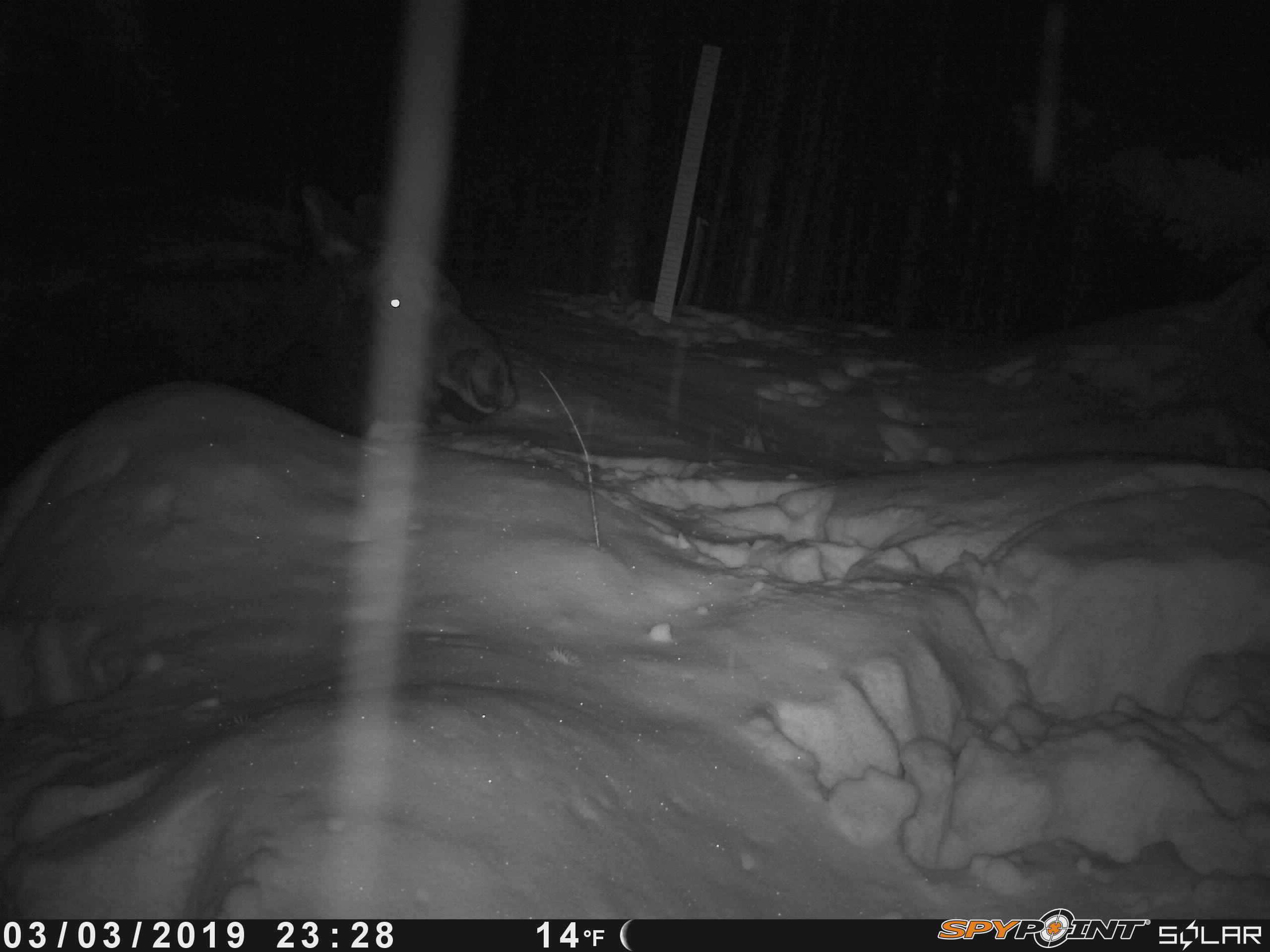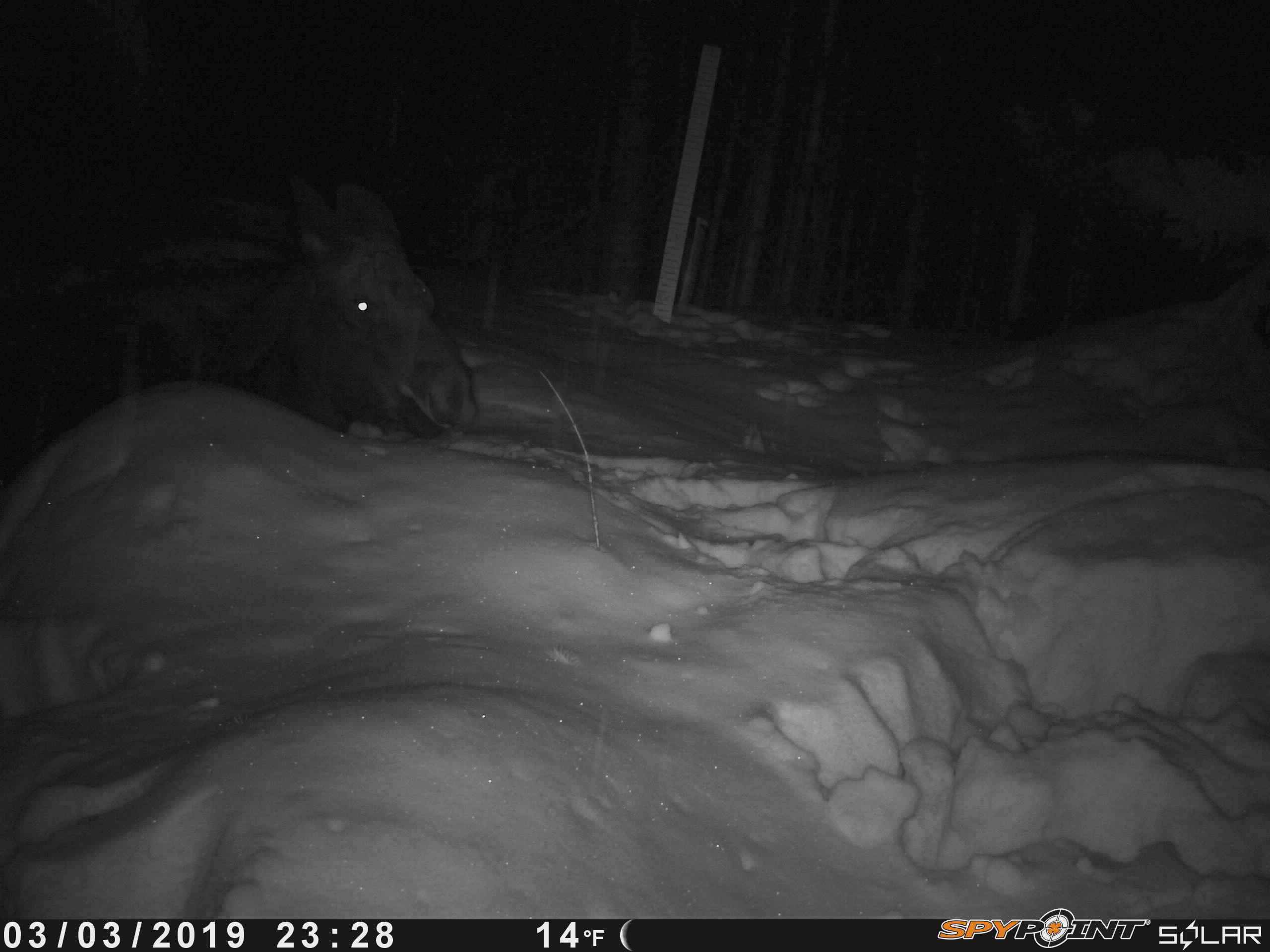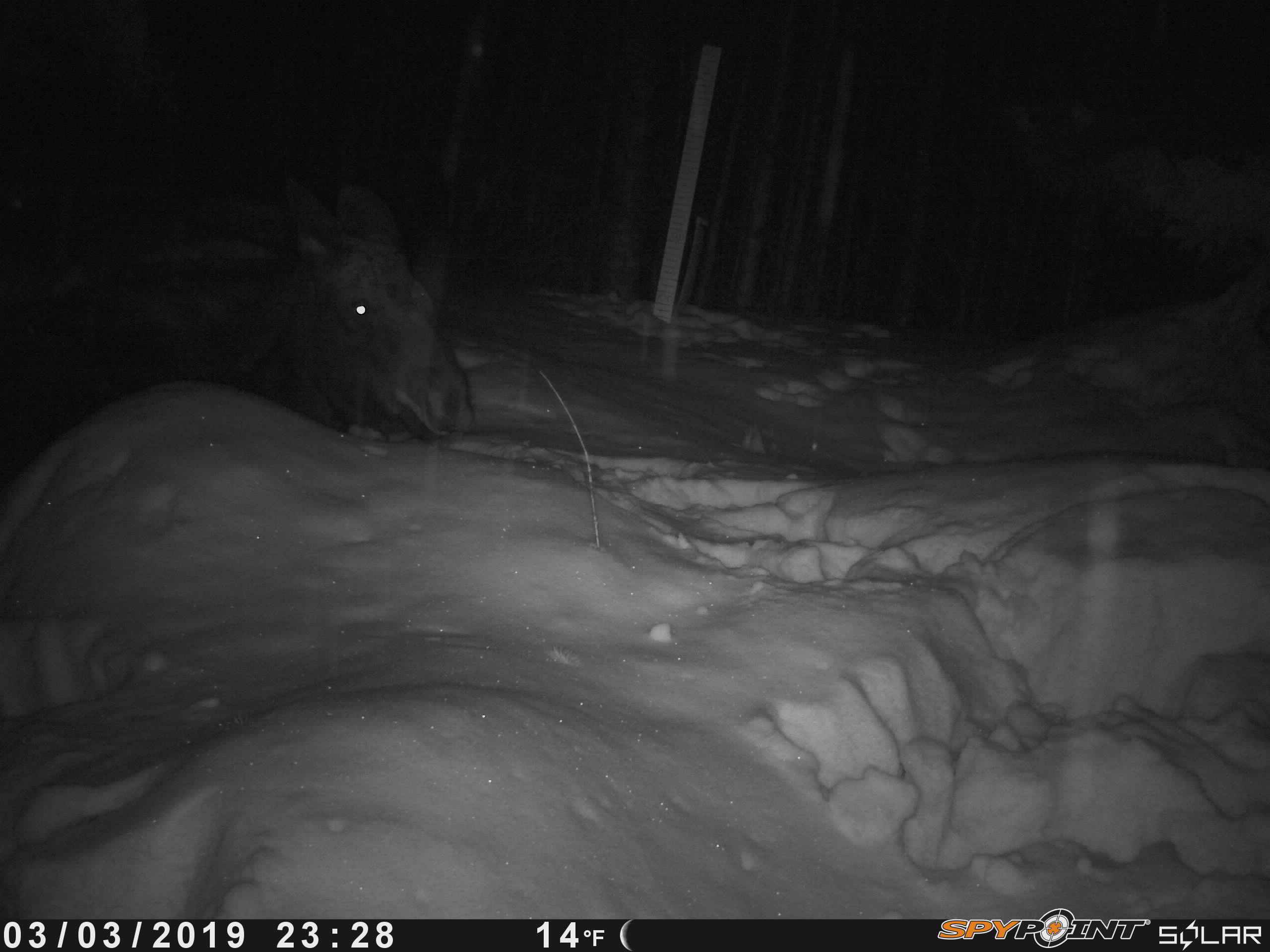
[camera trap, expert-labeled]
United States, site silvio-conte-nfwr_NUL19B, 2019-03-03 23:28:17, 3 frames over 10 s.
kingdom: Animalia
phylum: Chordata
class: Mammalia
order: Artiodactyla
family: Cervidae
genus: Alces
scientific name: Alces alces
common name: moose